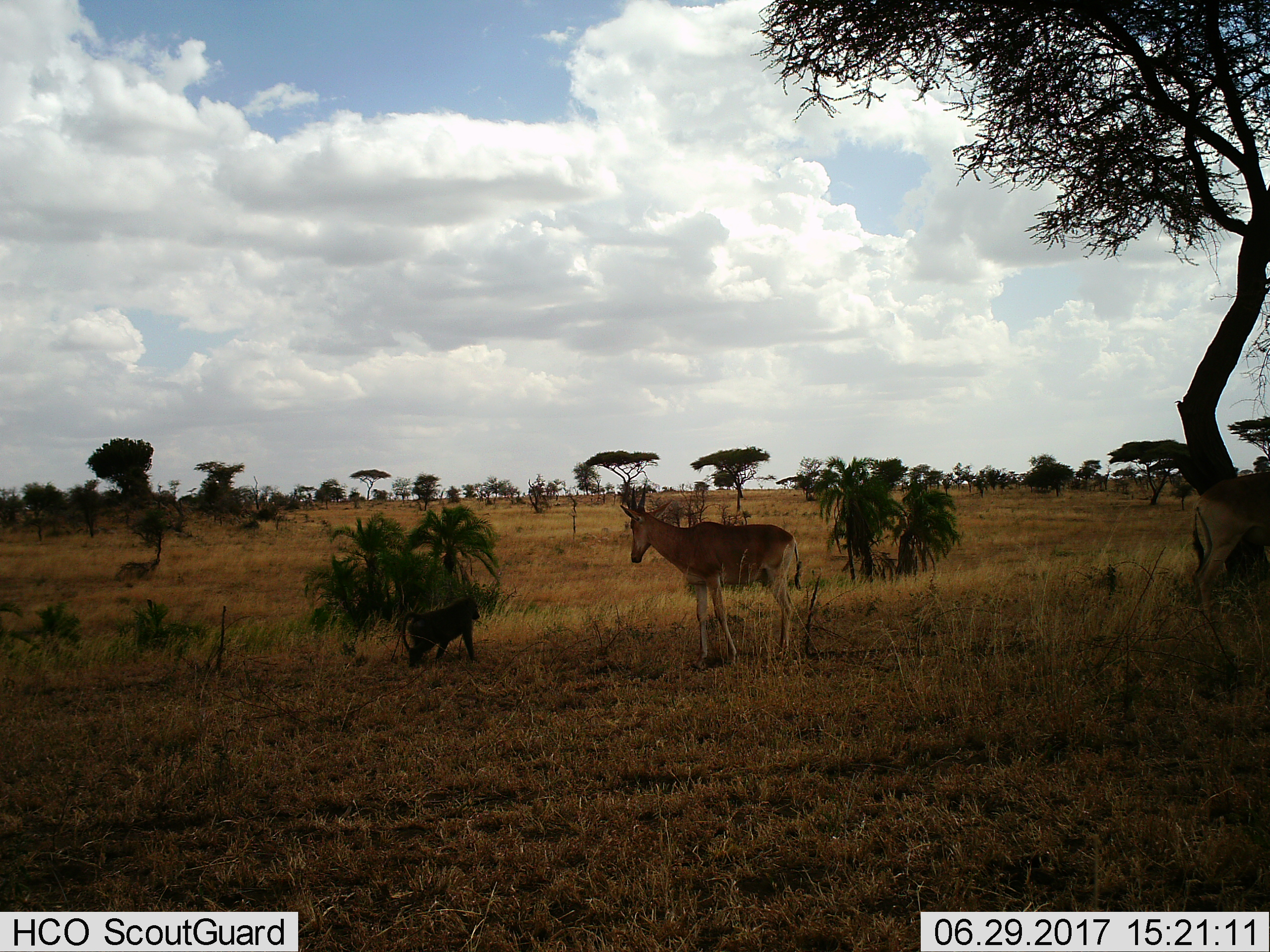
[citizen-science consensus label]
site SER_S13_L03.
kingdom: Animalia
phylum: Chordata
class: Mammalia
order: Primates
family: Cercopithecidae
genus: Papio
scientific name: Papio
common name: baboon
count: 1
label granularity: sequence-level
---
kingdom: Animalia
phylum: Chordata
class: Mammalia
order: Artiodactyla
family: Bovidae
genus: Alcelaphus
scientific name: Alcelaphus buselaphus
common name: hartebeest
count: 1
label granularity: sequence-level